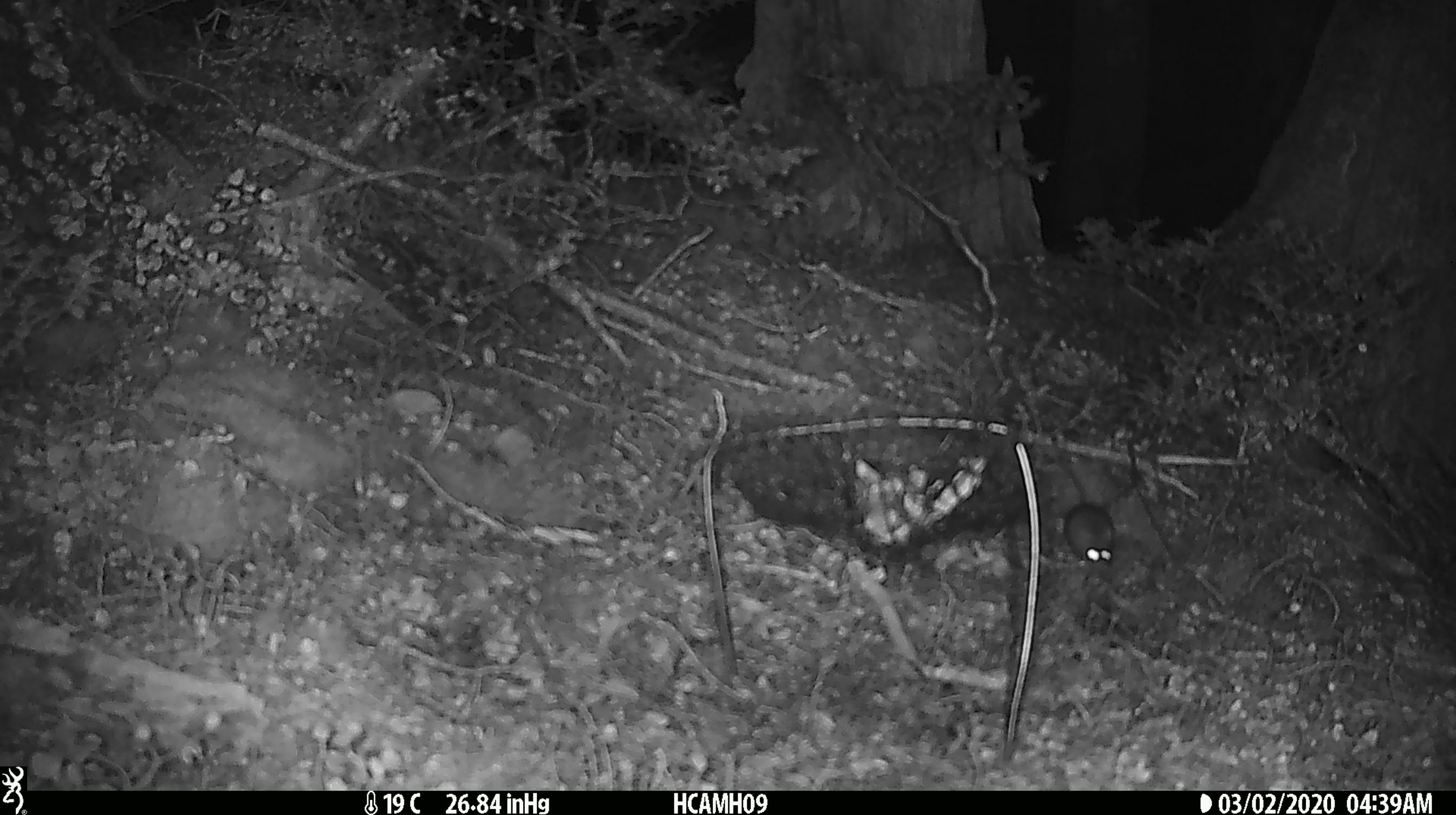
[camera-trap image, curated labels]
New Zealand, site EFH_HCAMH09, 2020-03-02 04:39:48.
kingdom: Animalia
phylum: Chordata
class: Mammalia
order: Rodentia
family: Muridae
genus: Mus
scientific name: Mus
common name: mouse